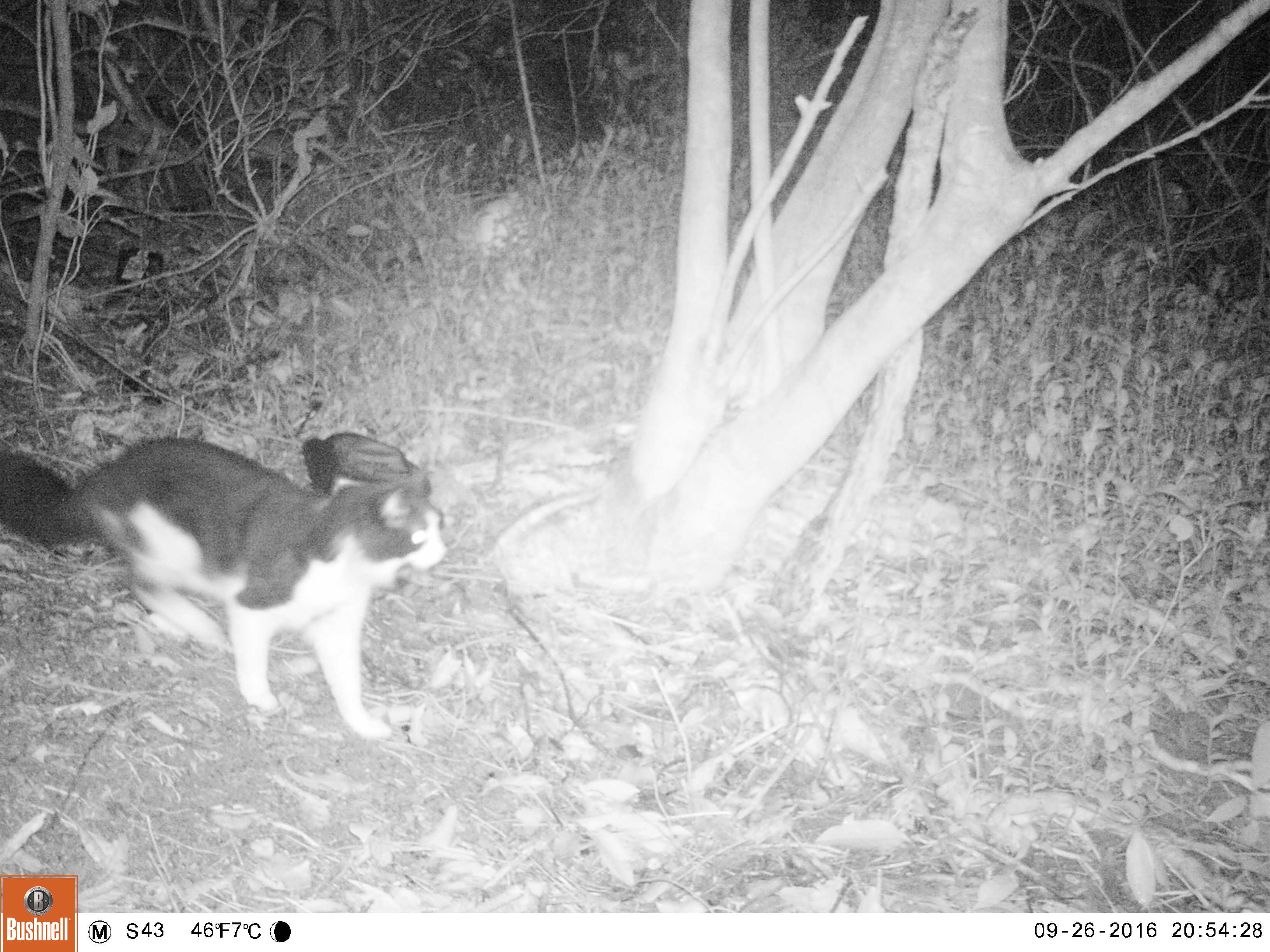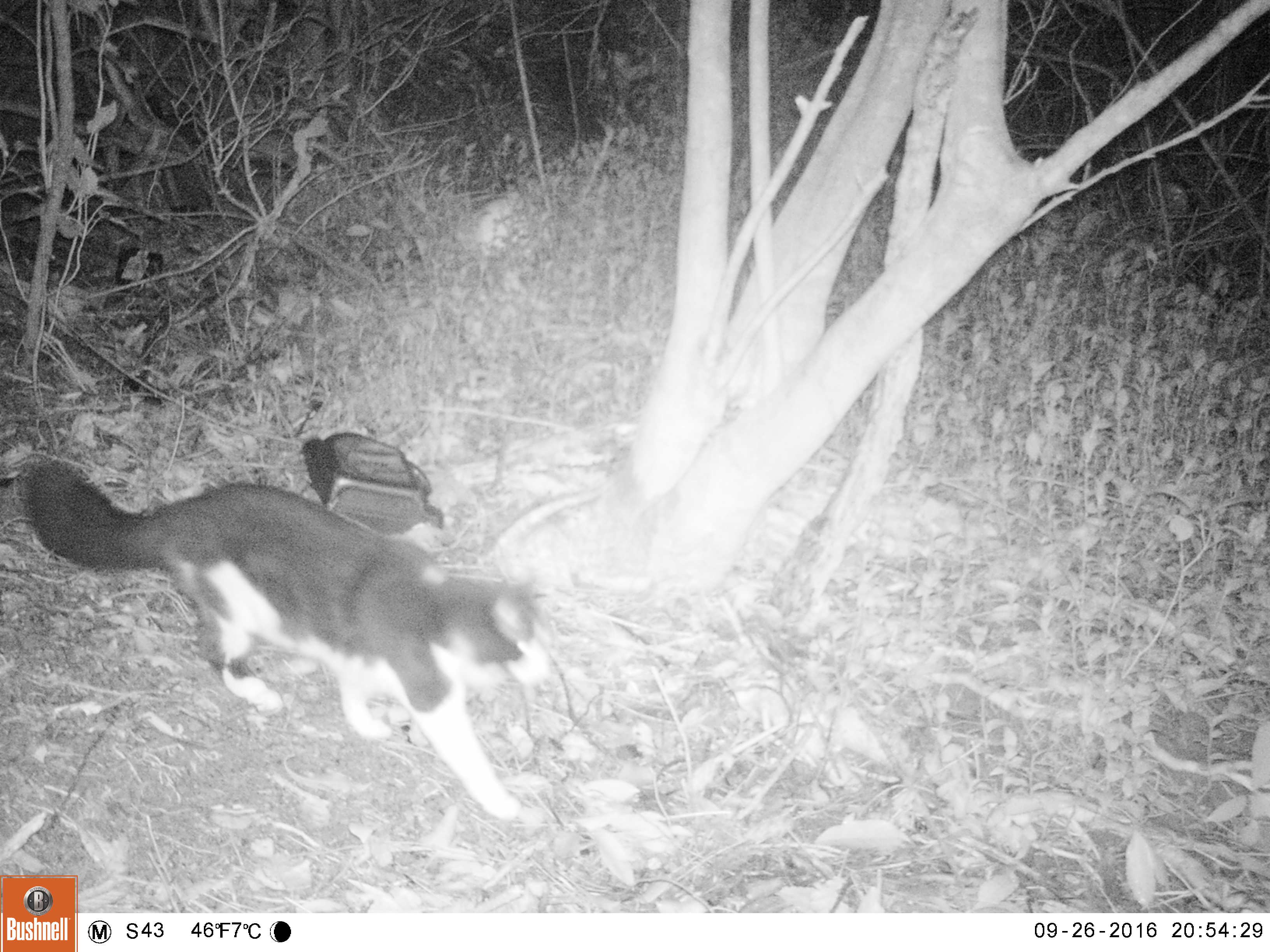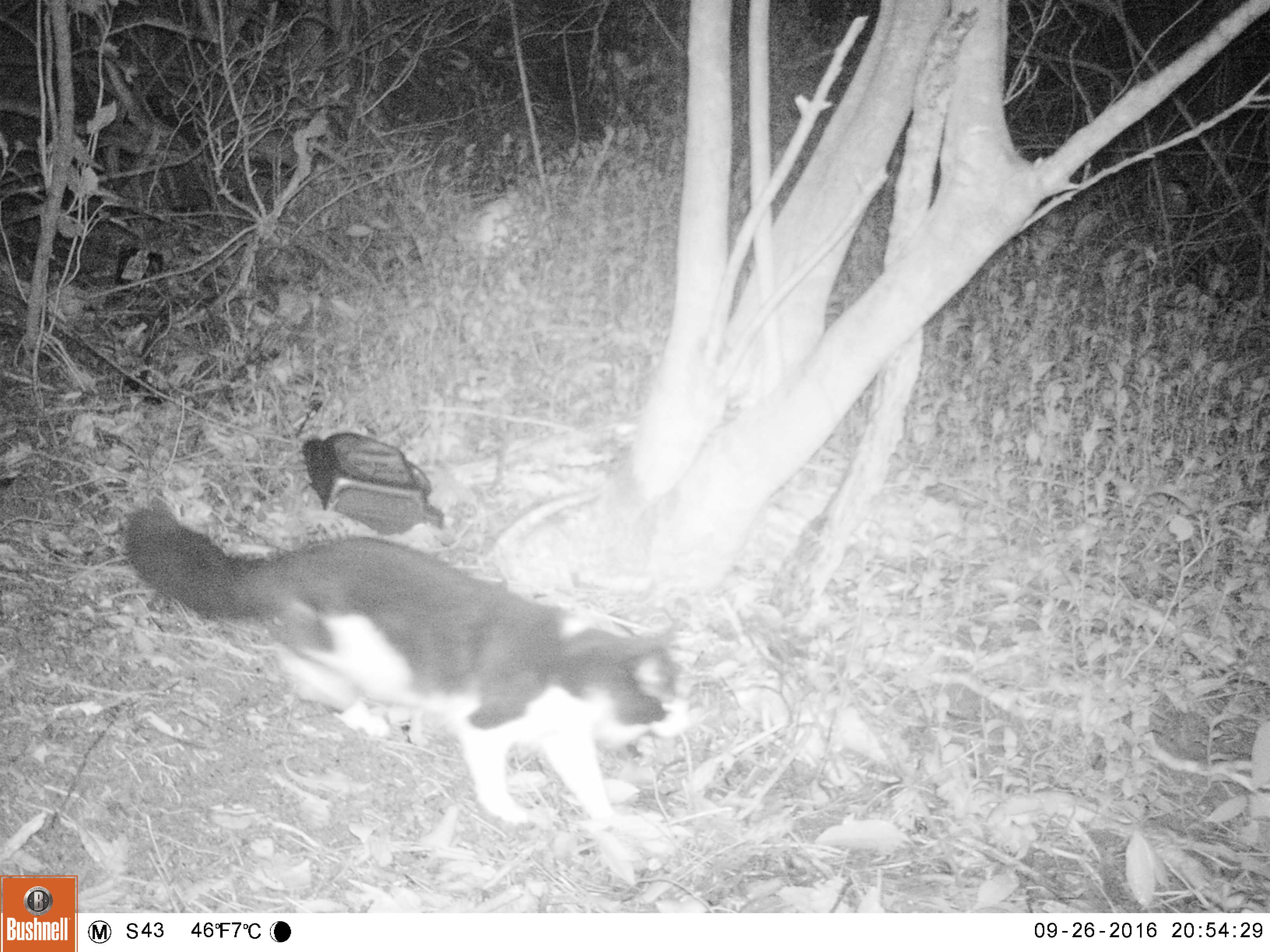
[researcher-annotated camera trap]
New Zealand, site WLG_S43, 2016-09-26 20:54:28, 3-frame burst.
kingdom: Animalia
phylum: Chordata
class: Mammalia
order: Carnivora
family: Felidae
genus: Felis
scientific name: Felis catus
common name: domestic cat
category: cat